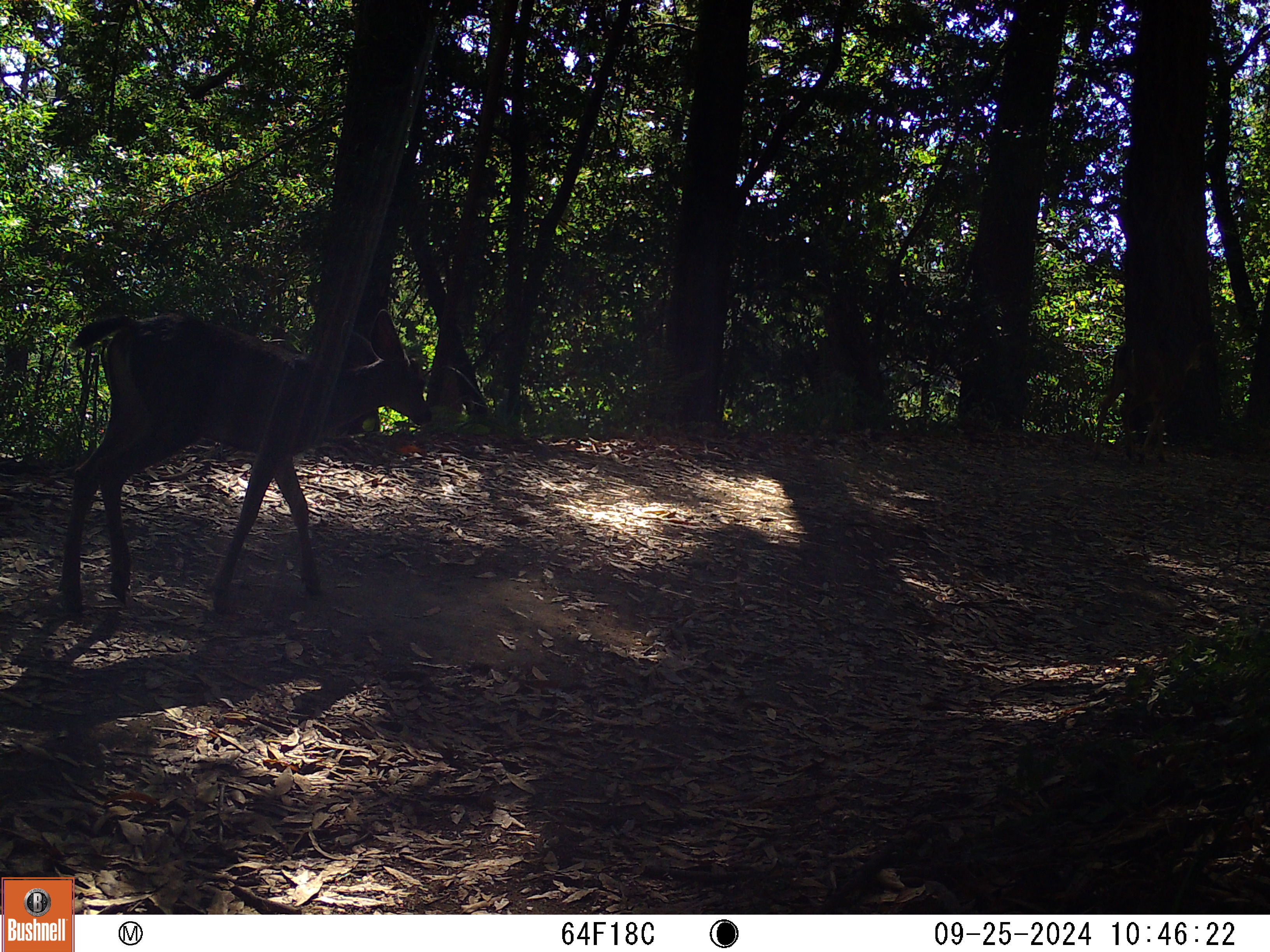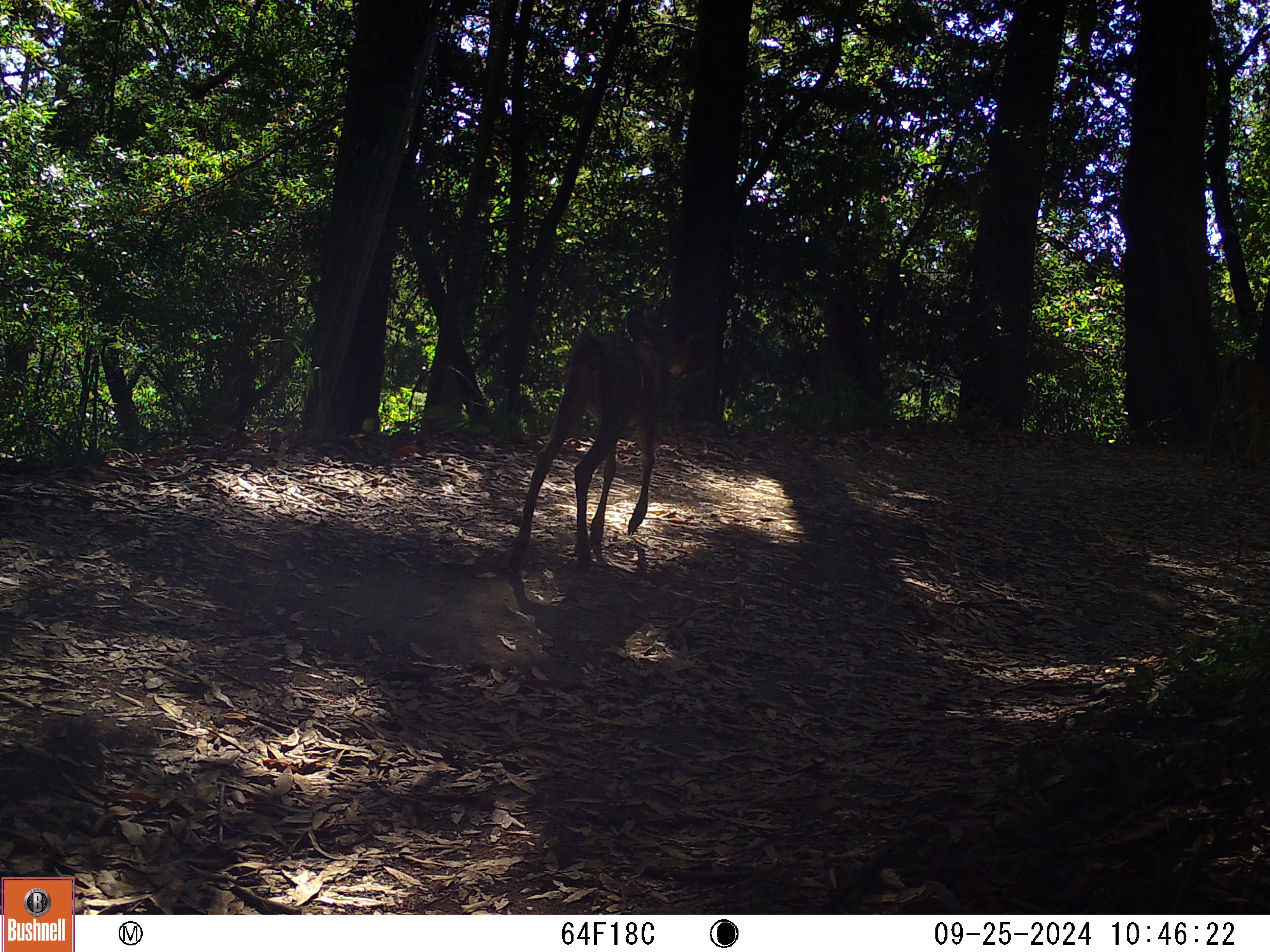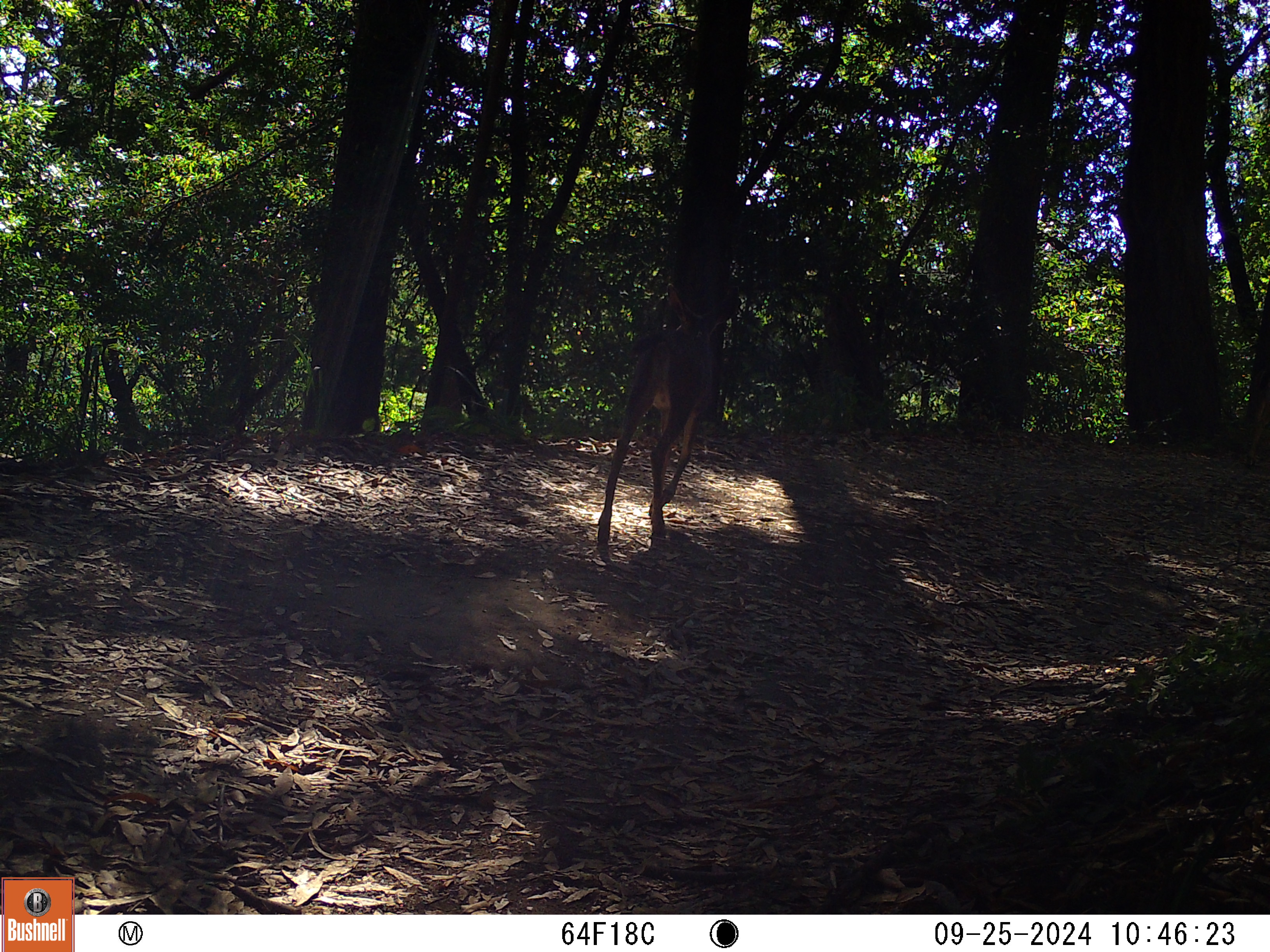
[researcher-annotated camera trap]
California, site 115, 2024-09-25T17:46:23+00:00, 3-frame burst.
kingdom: Animalia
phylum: Chordata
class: Mammalia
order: Artiodactyla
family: Cervidae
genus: Odocoileus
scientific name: Odocoileus hemionus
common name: mule deer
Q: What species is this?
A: Mule deer (Odocoileus hemionus).